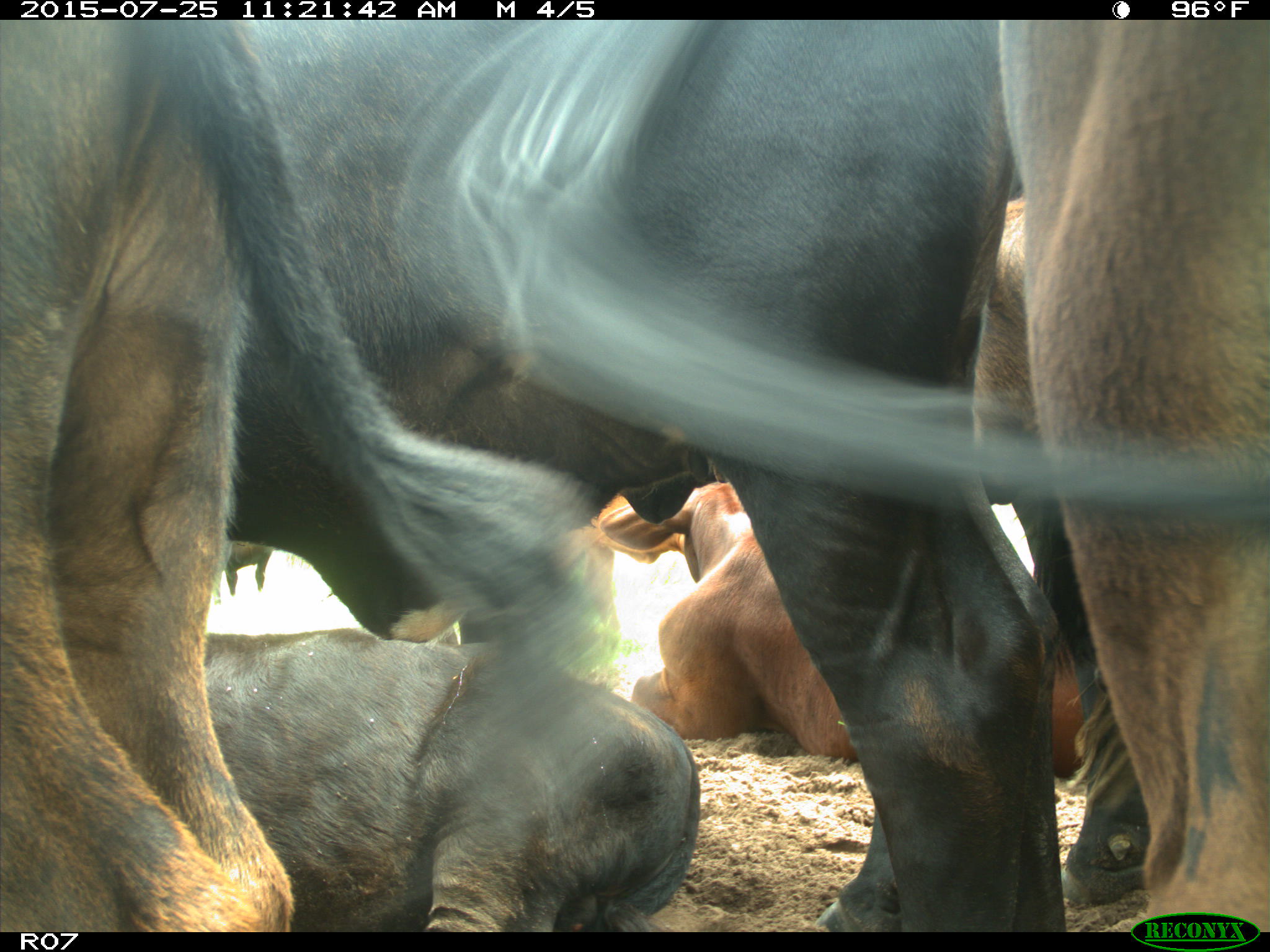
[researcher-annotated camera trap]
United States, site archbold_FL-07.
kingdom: Animalia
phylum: Chordata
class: Mammalia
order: Artiodactyla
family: Bovidae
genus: Bos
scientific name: Bos taurus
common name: domestic cow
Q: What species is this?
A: Bos taurus (domestic cow).